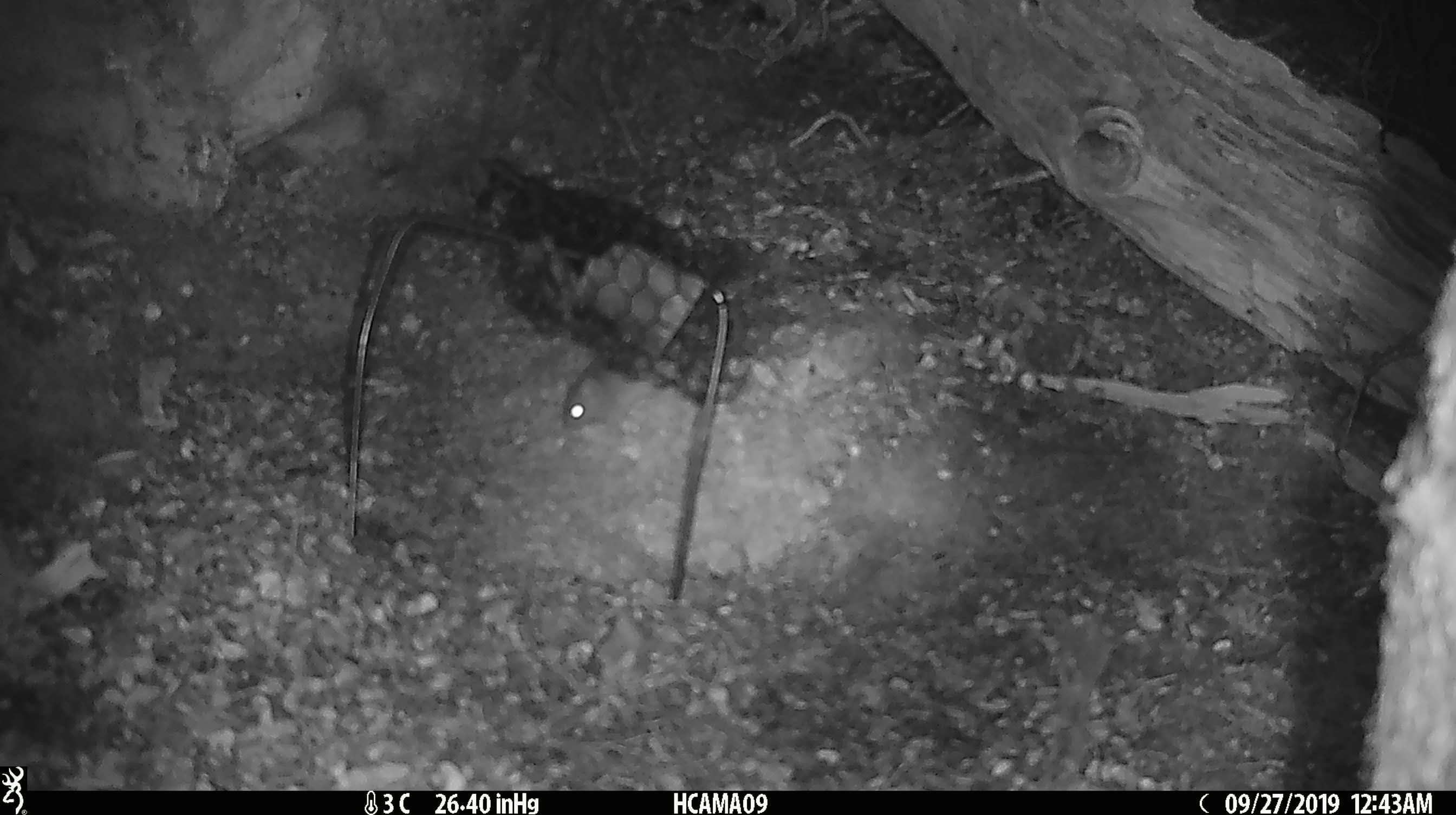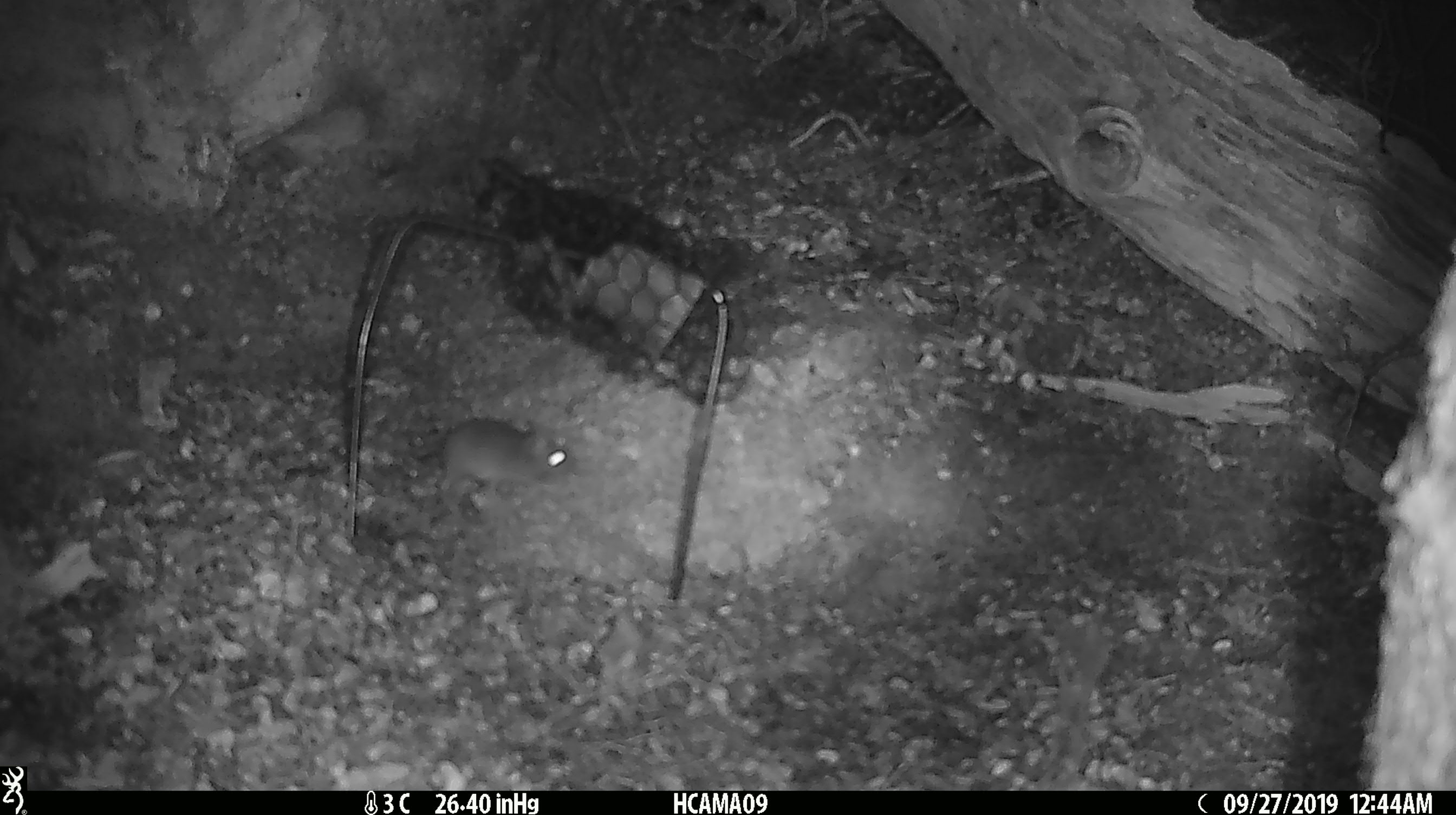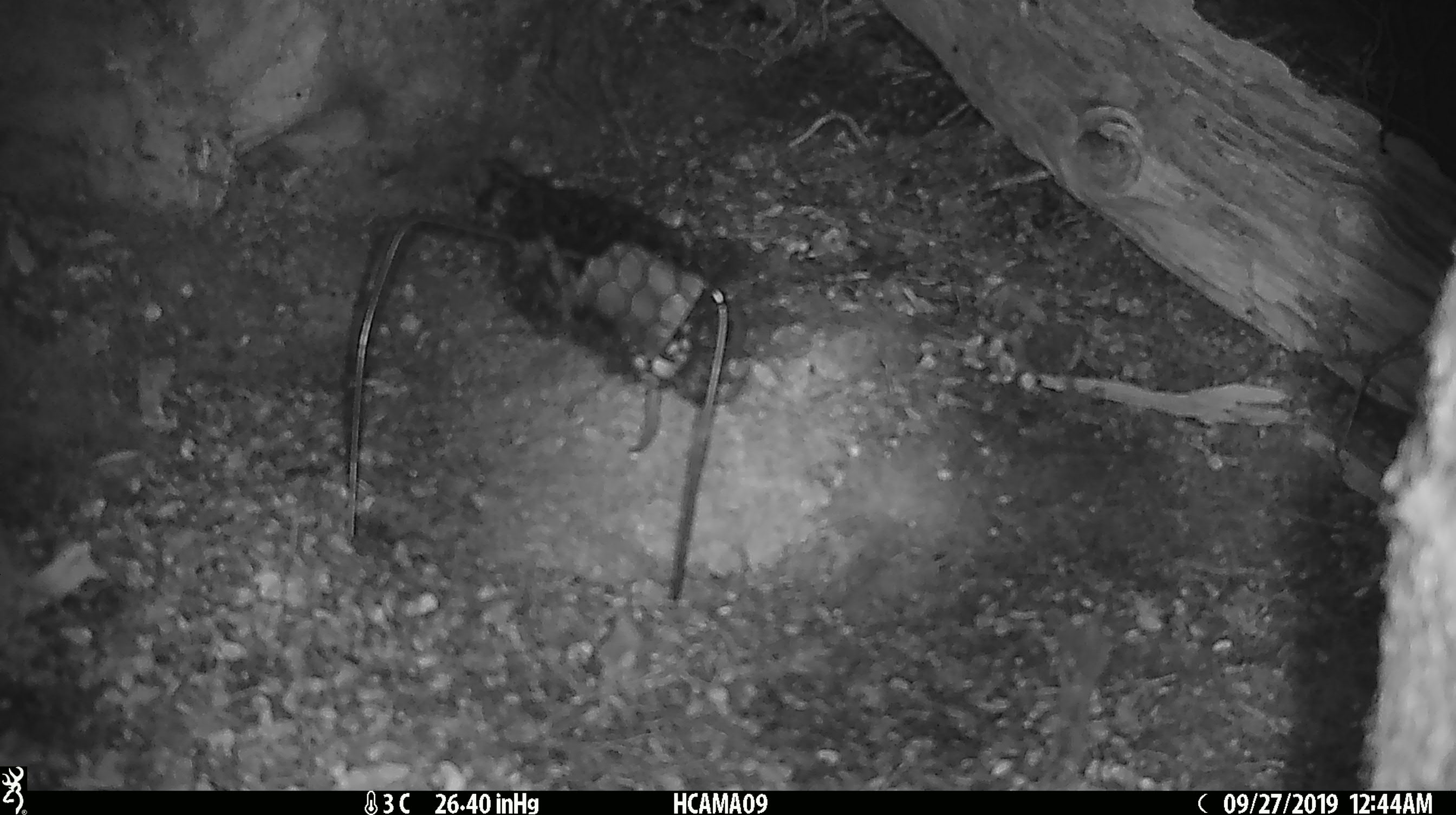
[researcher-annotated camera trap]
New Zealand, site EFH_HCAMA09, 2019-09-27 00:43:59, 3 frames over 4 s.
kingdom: Animalia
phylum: Chordata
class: Mammalia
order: Rodentia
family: Muridae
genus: Mus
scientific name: Mus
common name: mouse